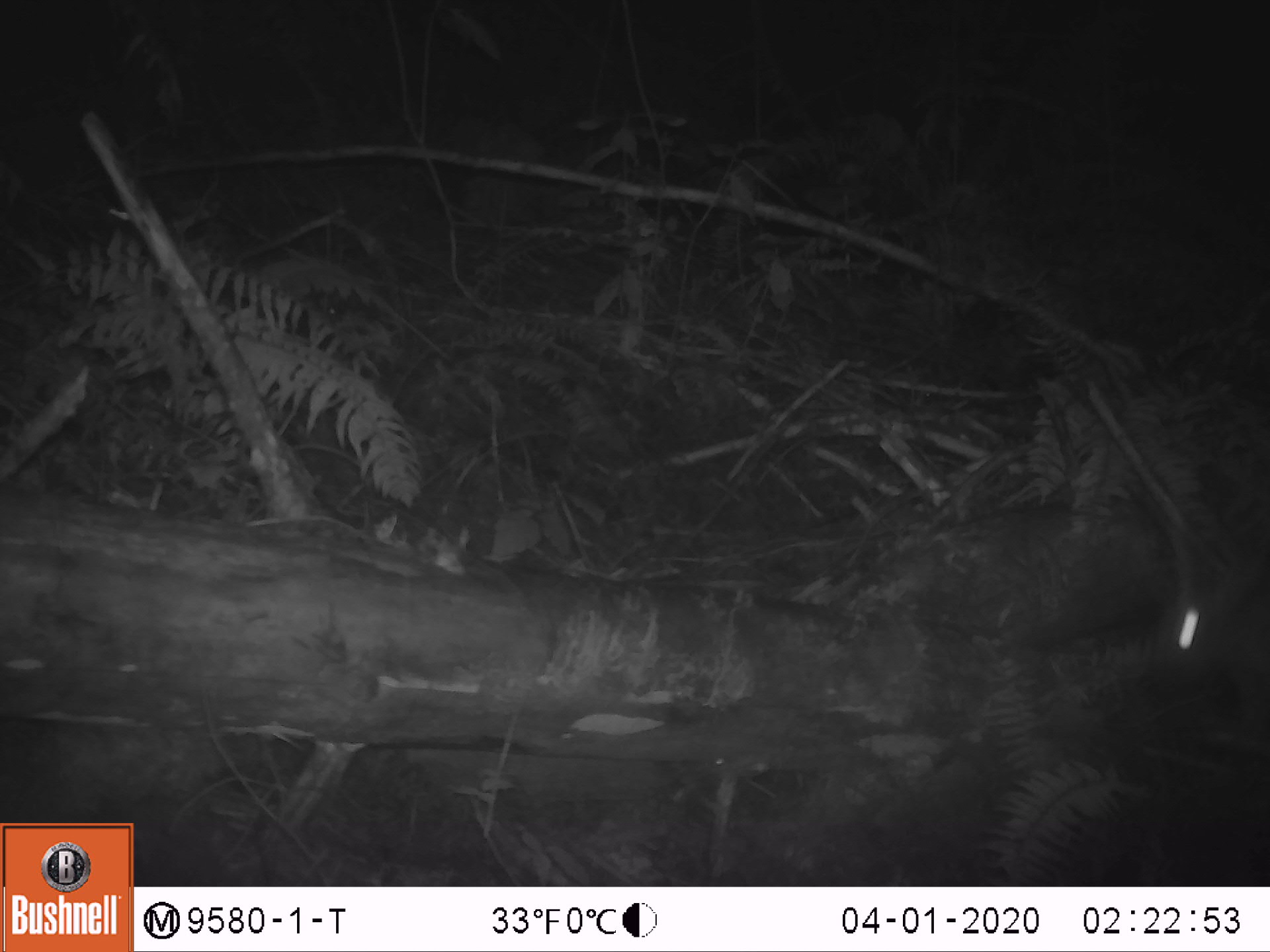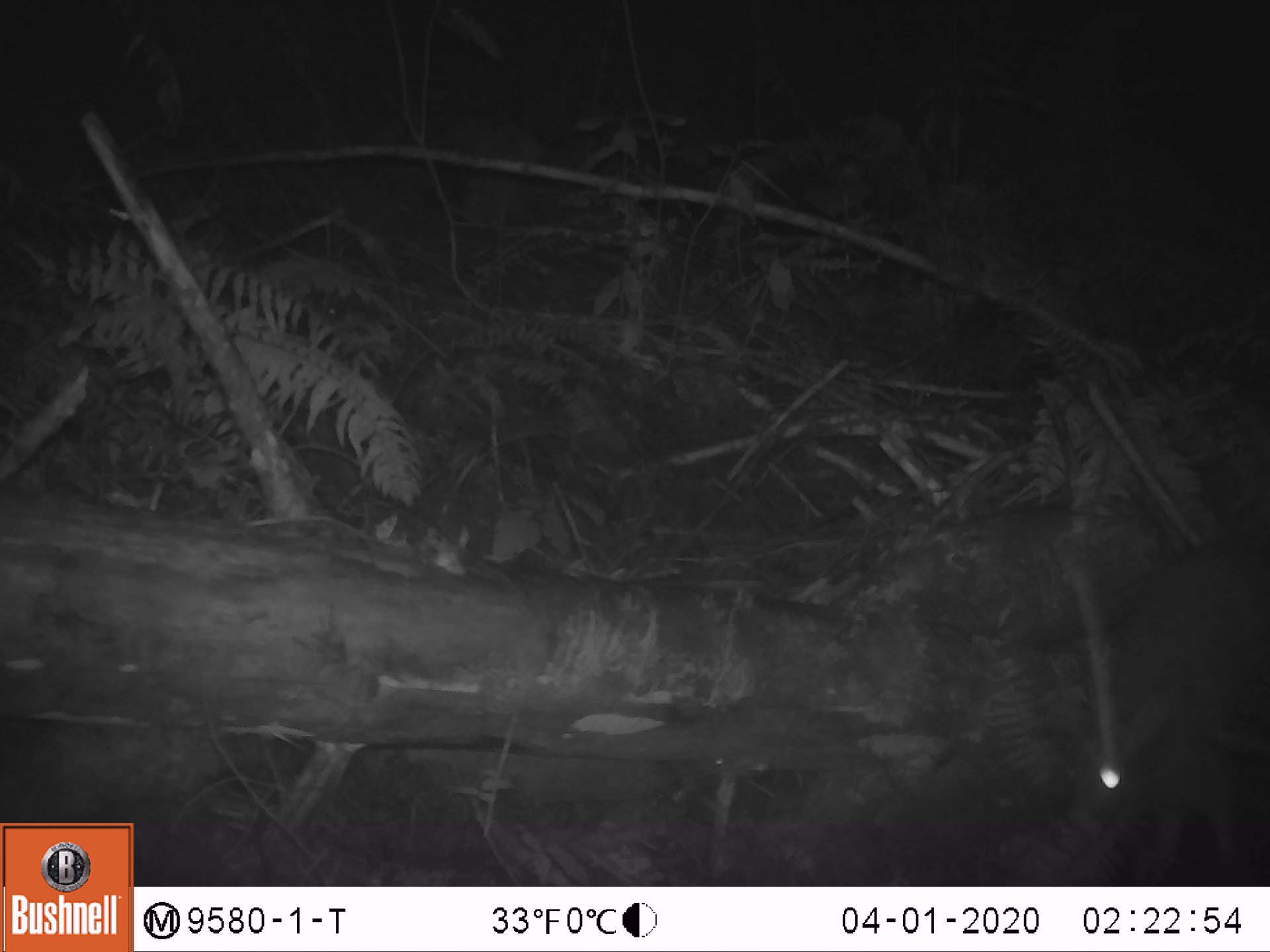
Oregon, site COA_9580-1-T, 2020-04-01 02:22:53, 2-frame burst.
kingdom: Animalia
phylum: Chordata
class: Mammalia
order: Lagomorpha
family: Leporidae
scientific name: Leporidae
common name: hares and rabbits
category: leporidae family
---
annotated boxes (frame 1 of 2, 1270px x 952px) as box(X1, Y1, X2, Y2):
leporidae family: box(1149, 528, 1269, 748)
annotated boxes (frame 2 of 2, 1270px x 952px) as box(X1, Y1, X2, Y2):
leporidae family: box(1065, 549, 1263, 870)